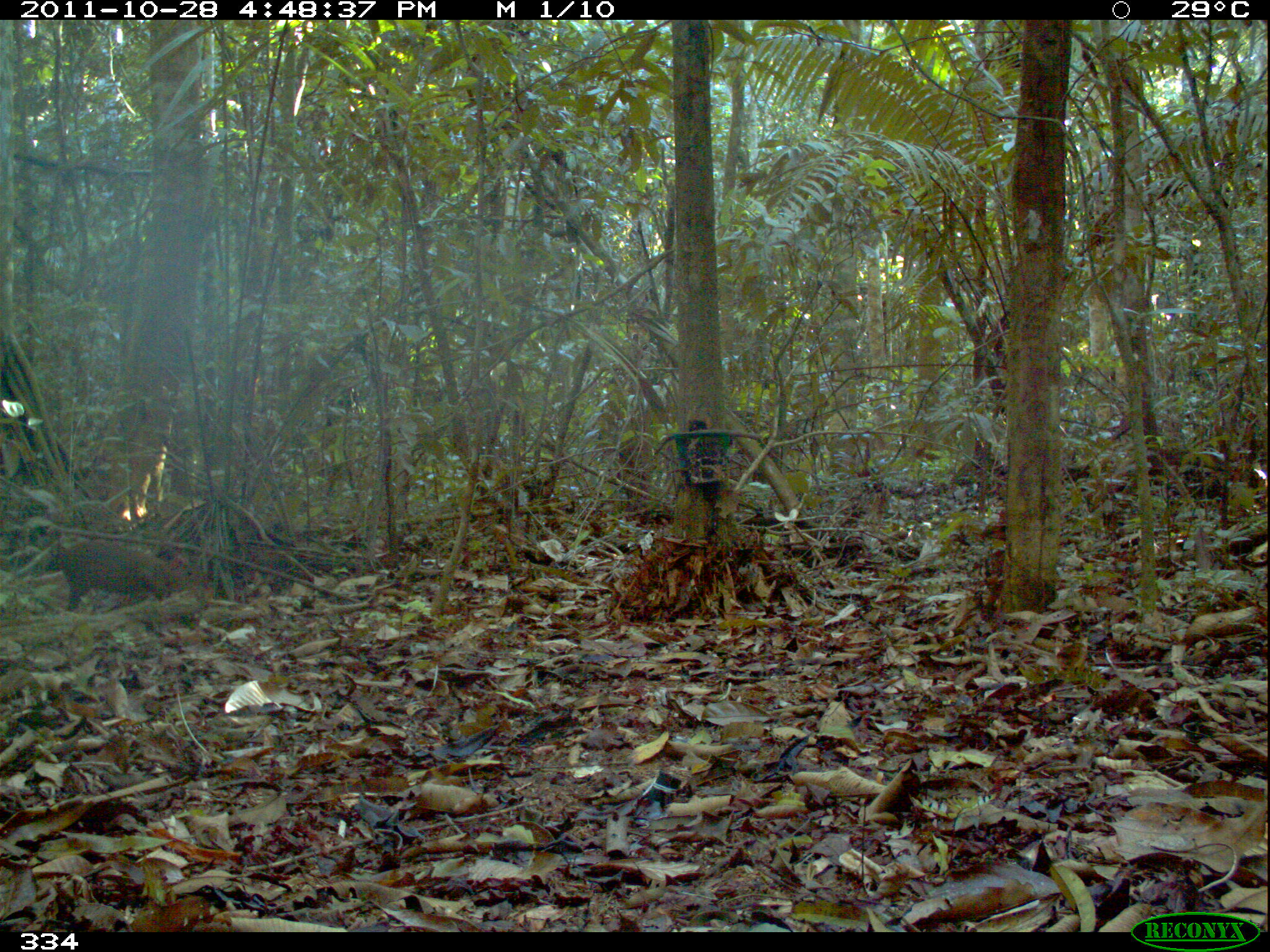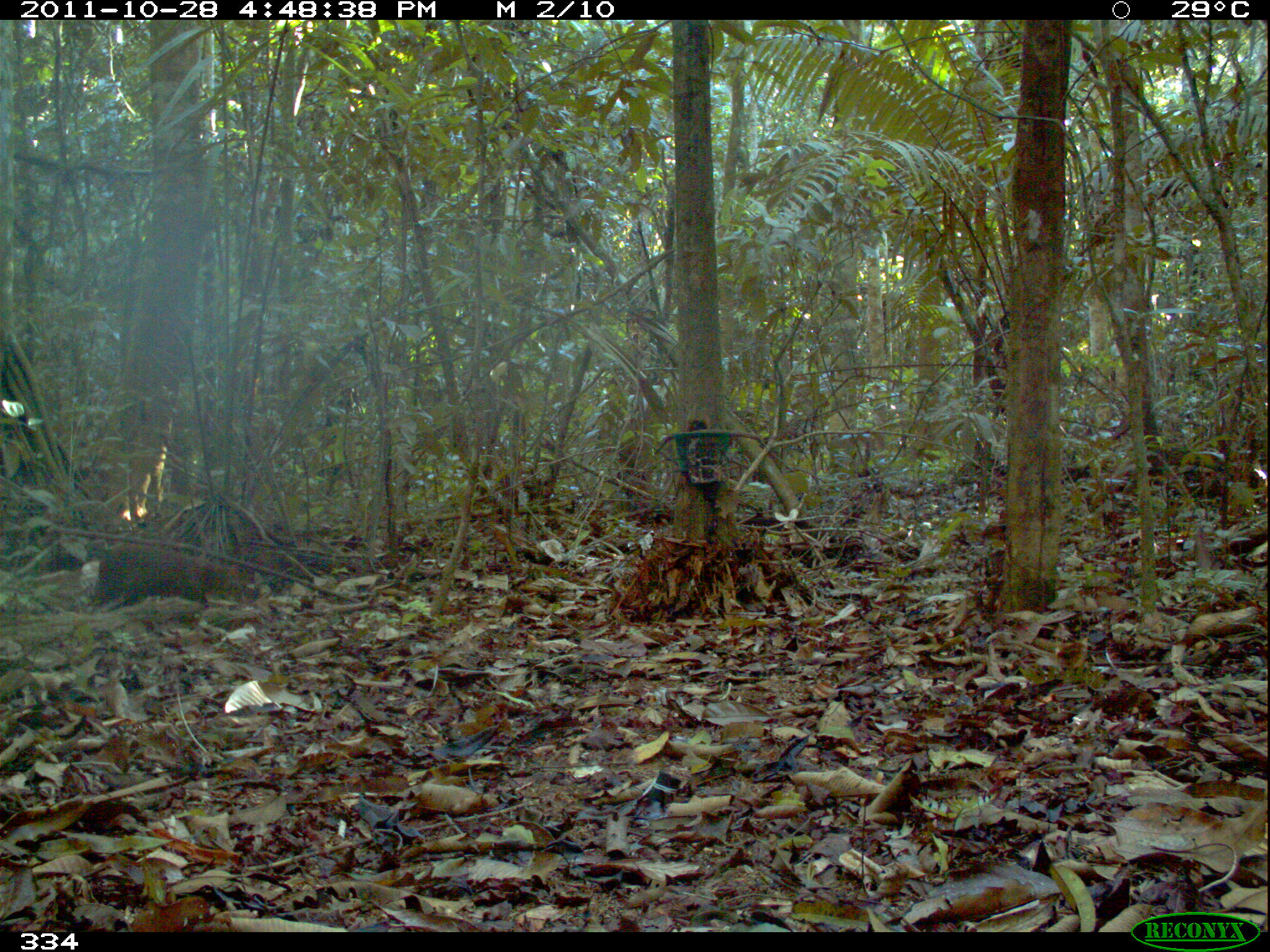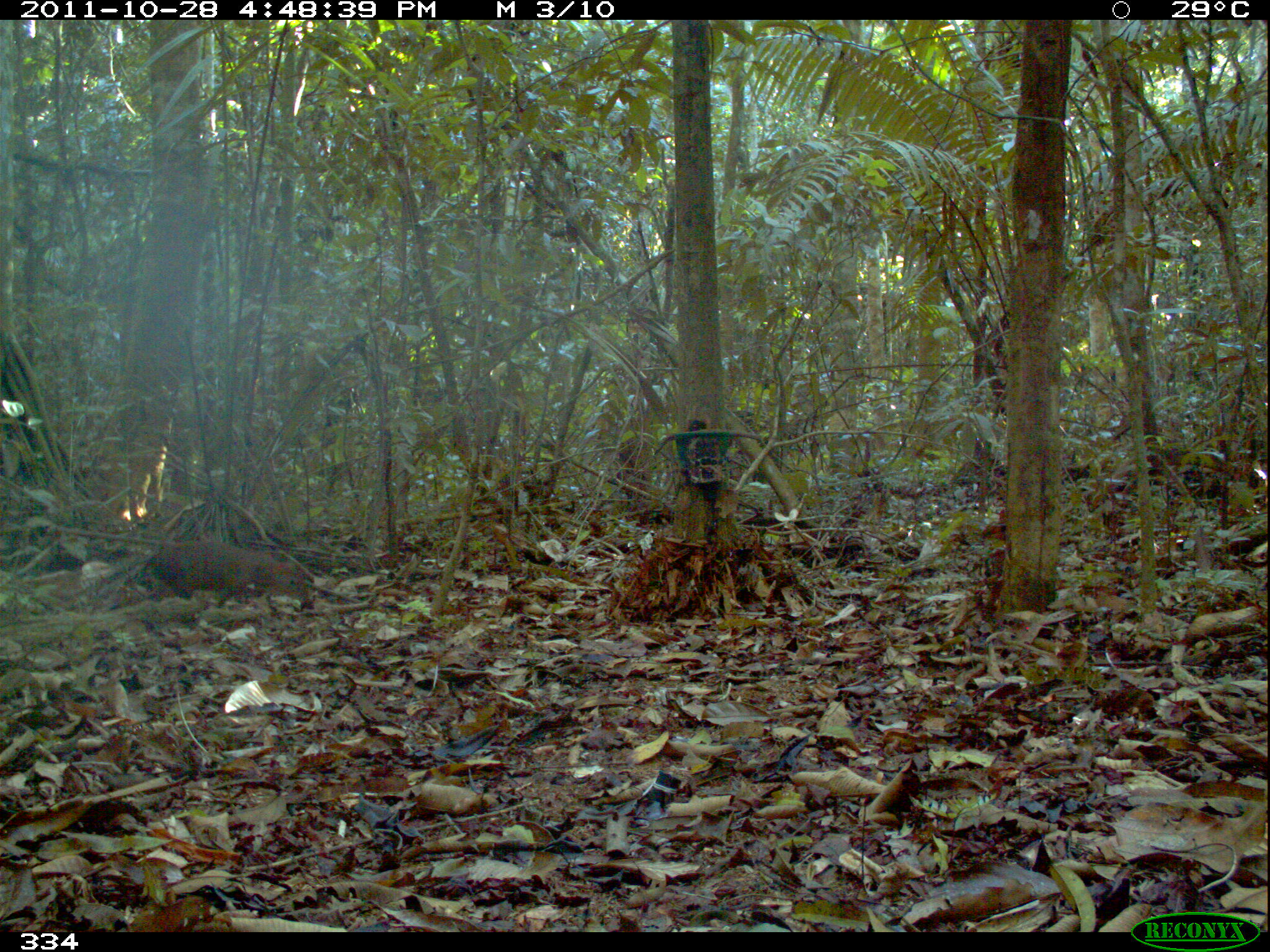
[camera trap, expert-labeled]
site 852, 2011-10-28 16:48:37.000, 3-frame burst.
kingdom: Animalia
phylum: Chordata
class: Mammalia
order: Rodentia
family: Dasyproctidae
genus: Dasyprocta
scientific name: Dasyprocta punctata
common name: central american agouti